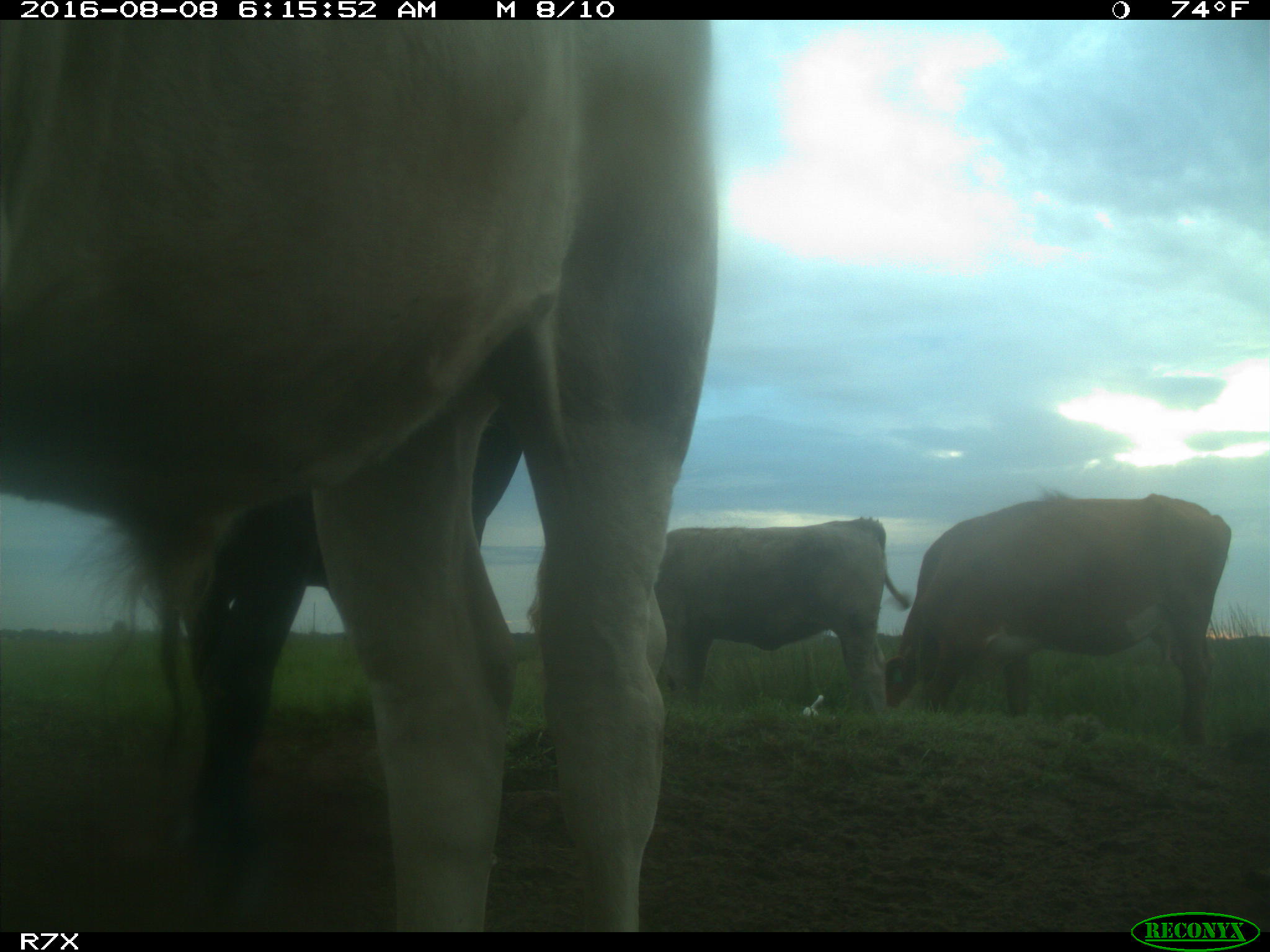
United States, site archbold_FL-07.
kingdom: Animalia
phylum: Chordata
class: Mammalia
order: Artiodactyla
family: Bovidae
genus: Bos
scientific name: Bos taurus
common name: domestic cow